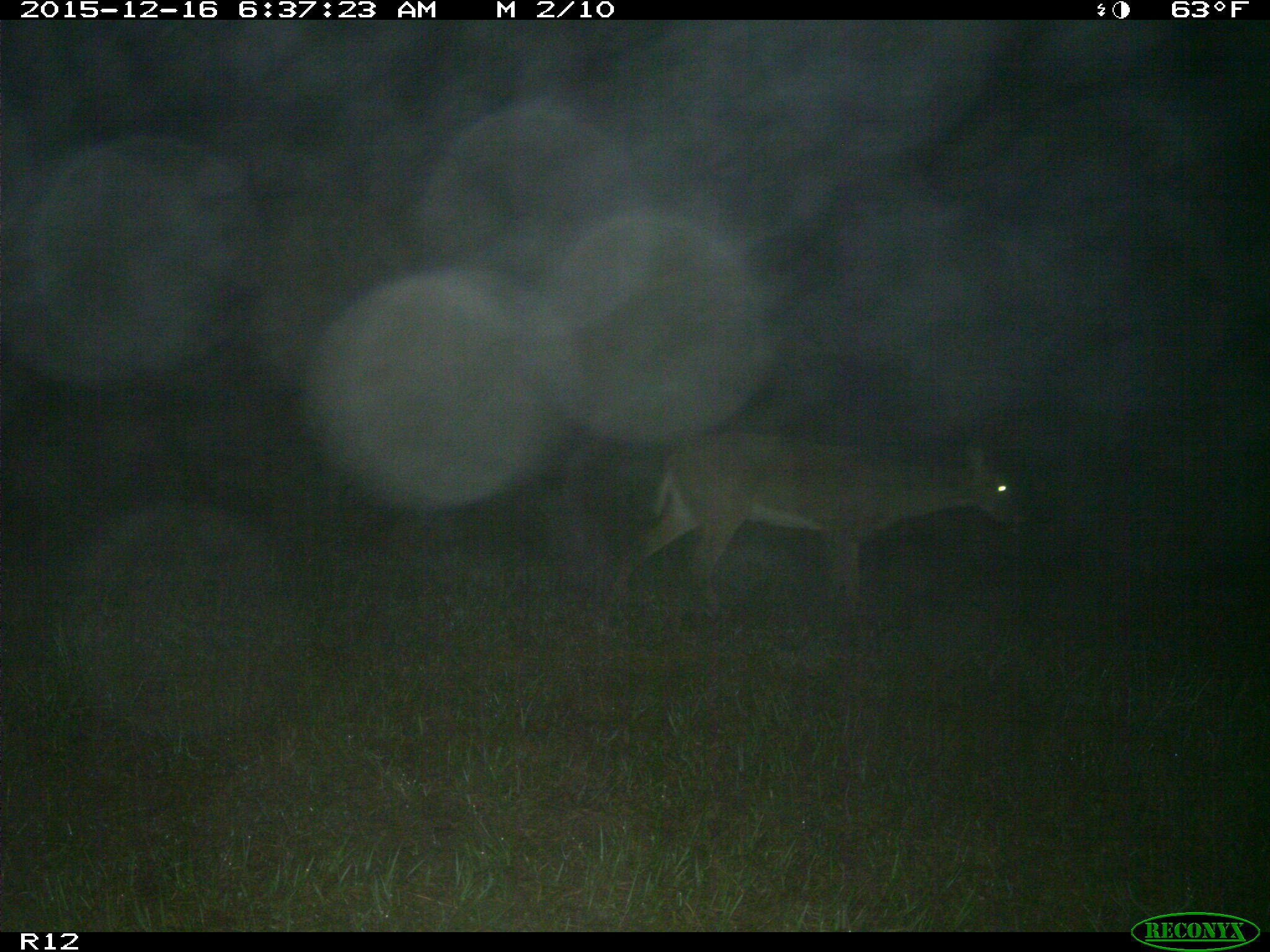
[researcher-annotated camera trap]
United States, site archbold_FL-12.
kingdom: Animalia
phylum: Chordata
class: Mammalia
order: Artiodactyla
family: Cervidae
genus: Odocoileus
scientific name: Odocoileus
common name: deer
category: unidentified deer